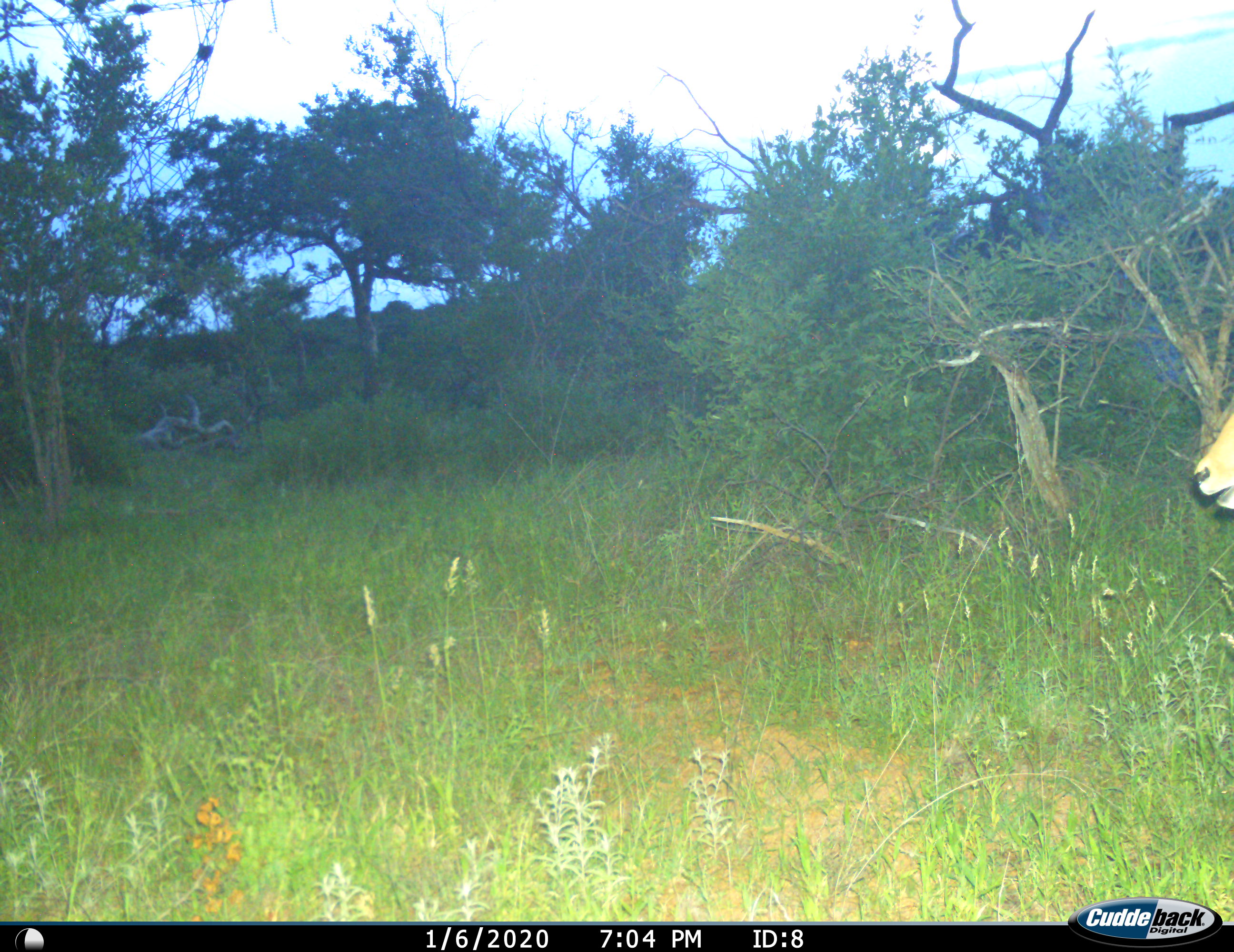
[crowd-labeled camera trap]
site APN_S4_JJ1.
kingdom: Animalia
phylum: Chordata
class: Mammalia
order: Artiodactyla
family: Bovidae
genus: Aepyceros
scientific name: Aepyceros melampus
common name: impala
Impala (Aepyceros melampus), count 1. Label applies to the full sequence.